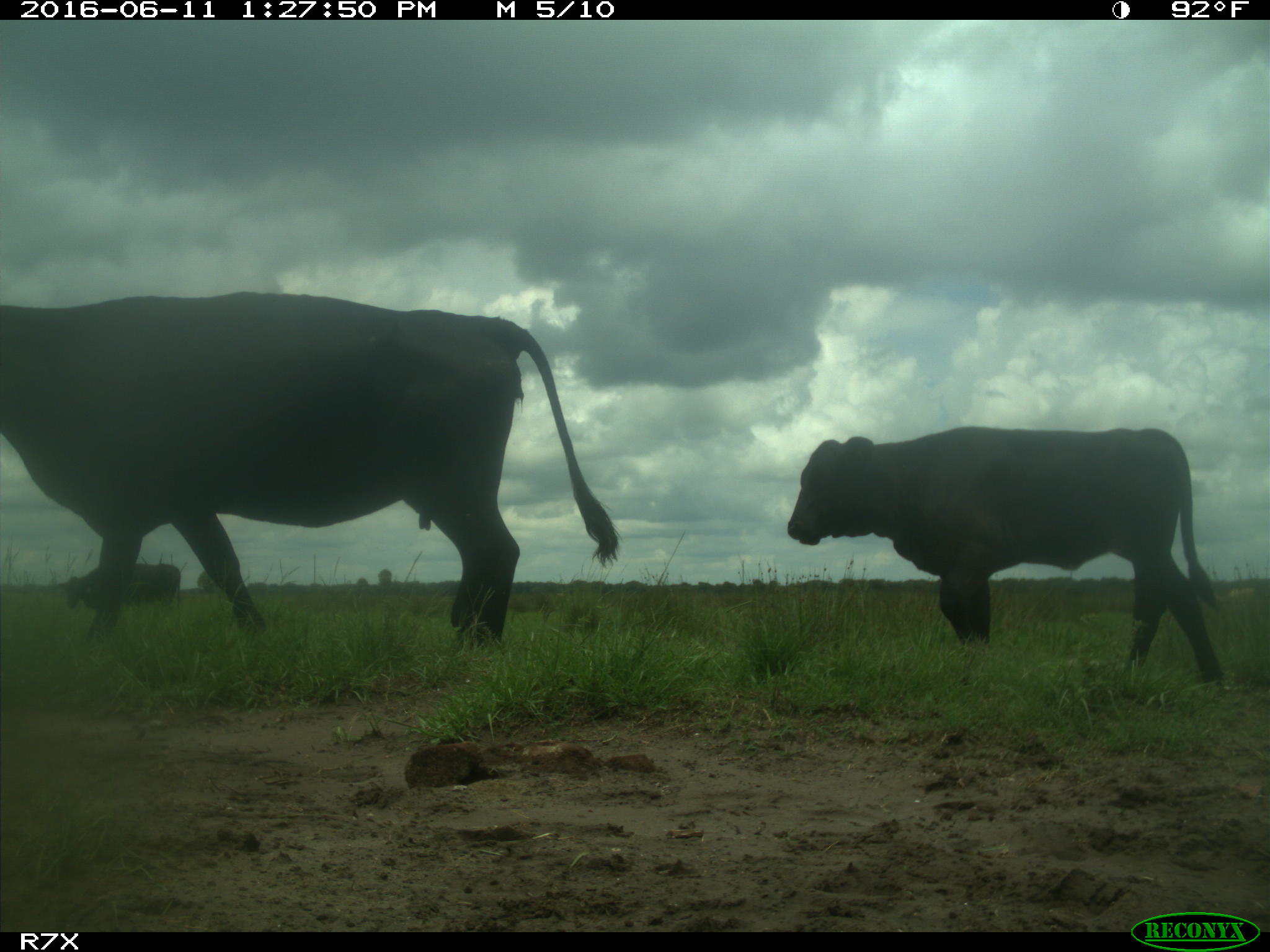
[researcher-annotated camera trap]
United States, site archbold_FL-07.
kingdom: Animalia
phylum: Chordata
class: Mammalia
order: Artiodactyla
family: Bovidae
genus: Bos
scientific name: Bos taurus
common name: domestic cow